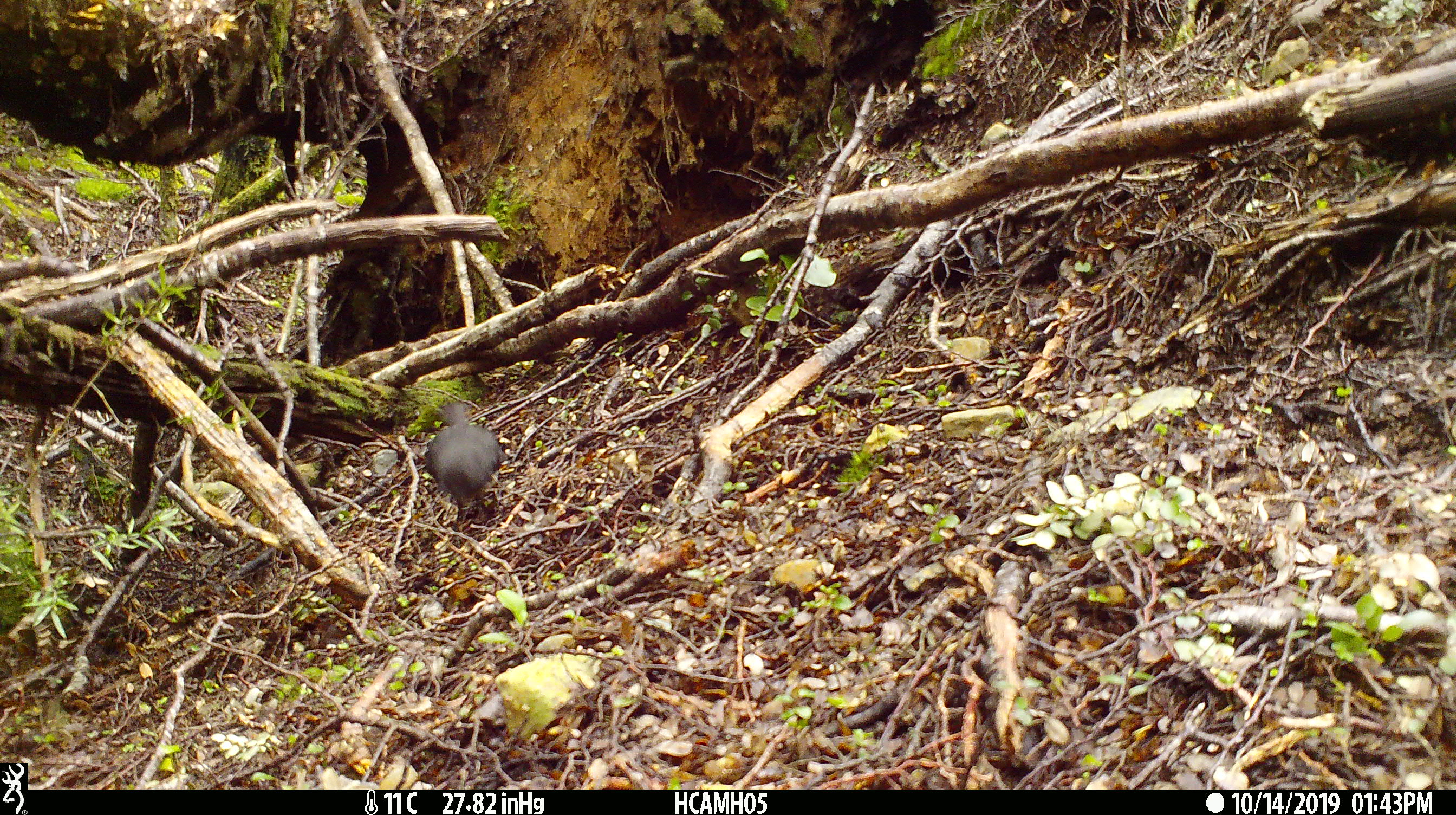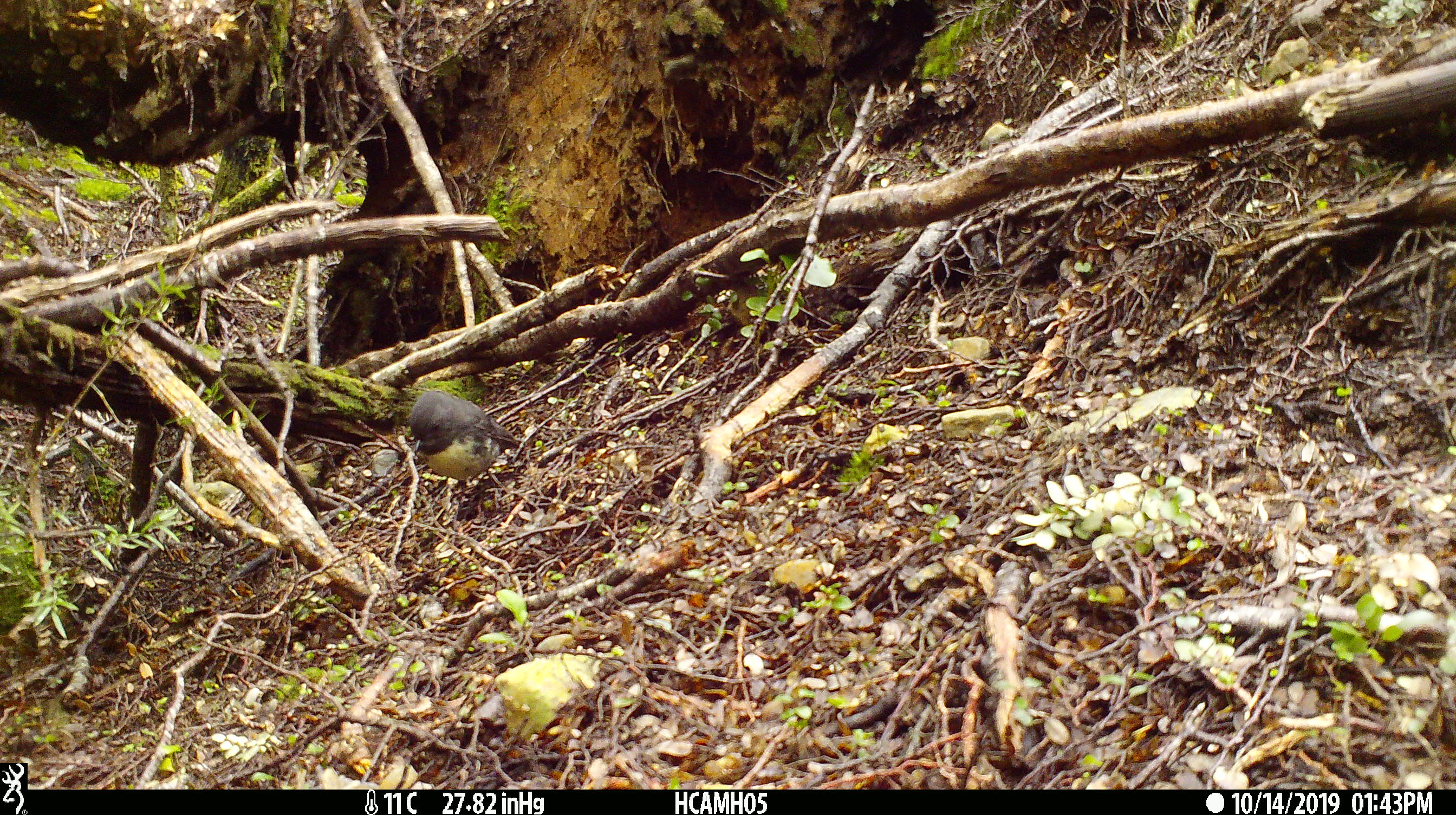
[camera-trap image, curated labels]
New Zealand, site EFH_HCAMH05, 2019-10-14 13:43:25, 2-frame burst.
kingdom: Animalia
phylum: Chordata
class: Aves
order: Passeriformes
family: Petroicidae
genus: Petroica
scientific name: Petroica australis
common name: new zealand robin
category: robin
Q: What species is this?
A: Robin (new zealand robin) (Petroica australis).